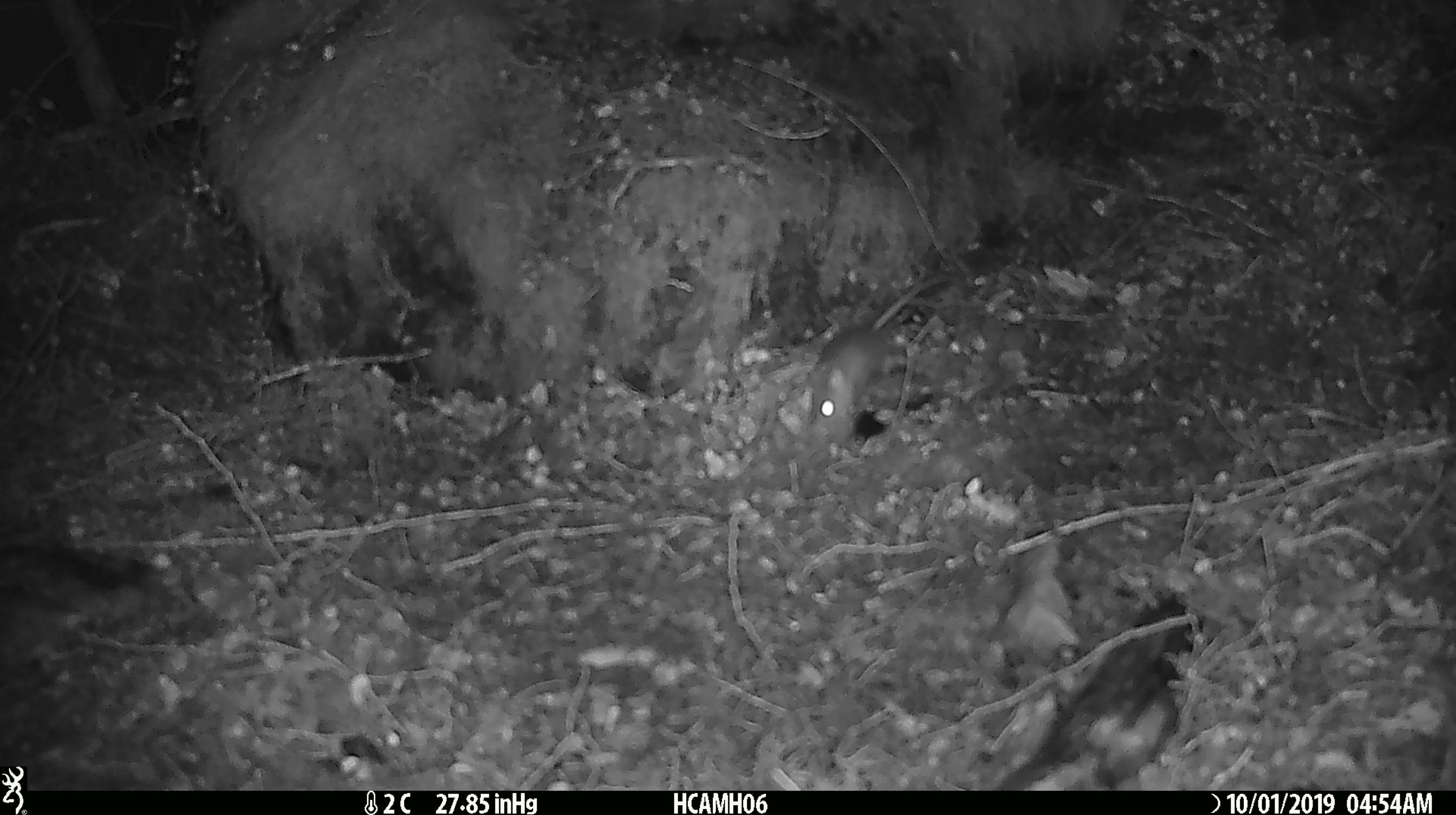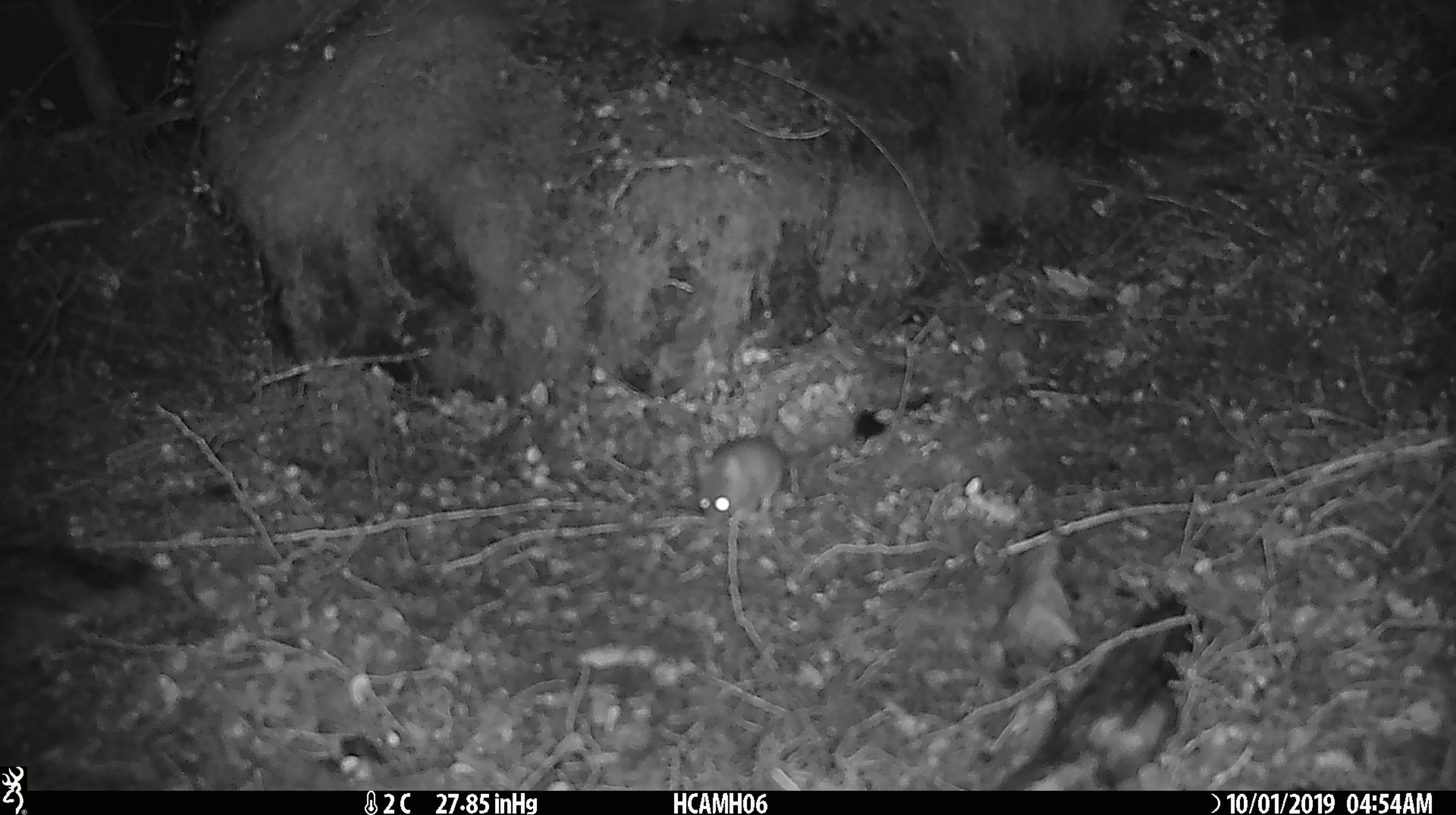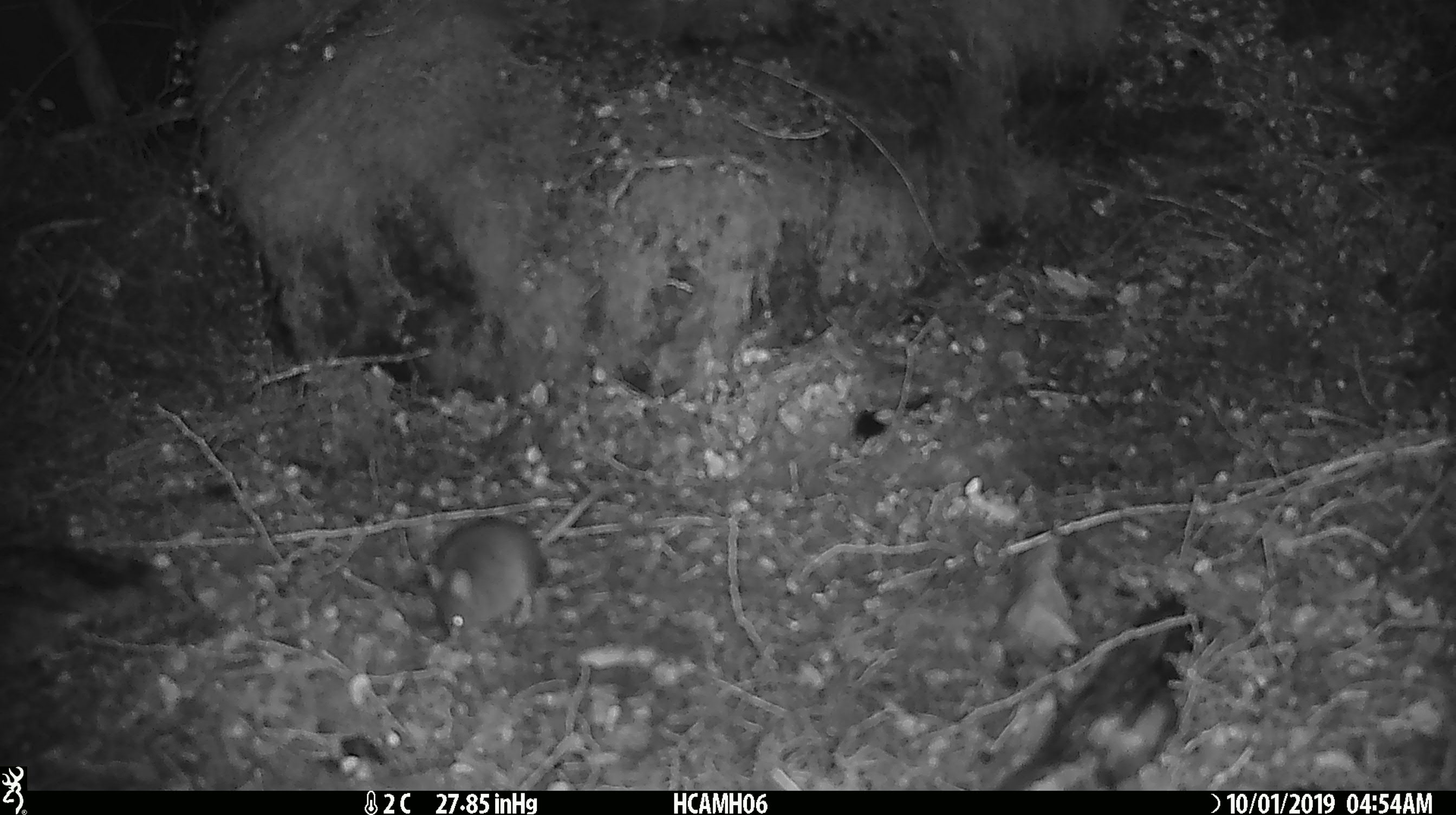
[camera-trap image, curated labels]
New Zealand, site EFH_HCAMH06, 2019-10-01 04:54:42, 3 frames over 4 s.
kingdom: Animalia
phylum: Chordata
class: Mammalia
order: Rodentia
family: Muridae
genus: Mus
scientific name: Mus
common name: mouse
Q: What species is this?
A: Mouse (Mus).